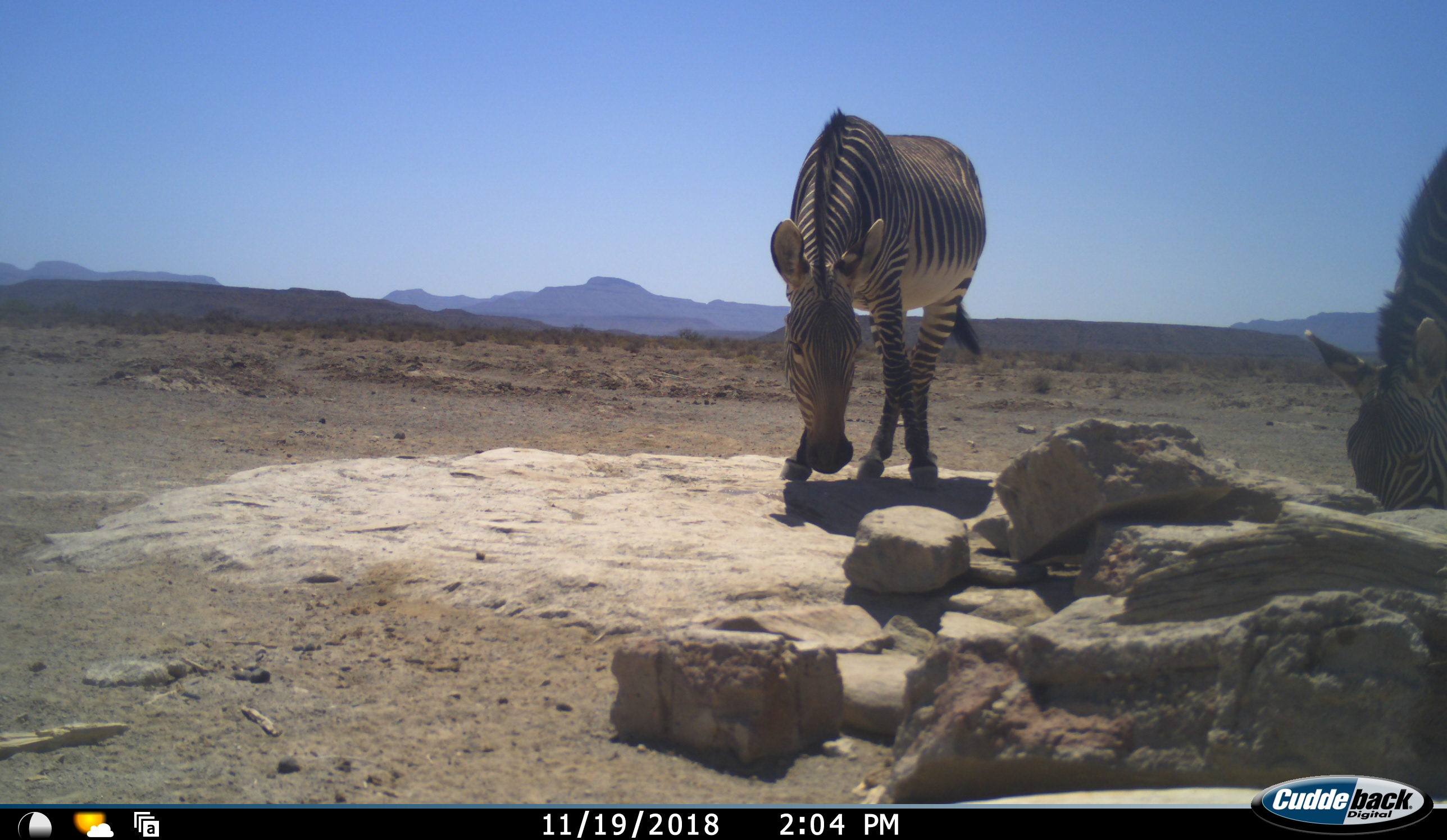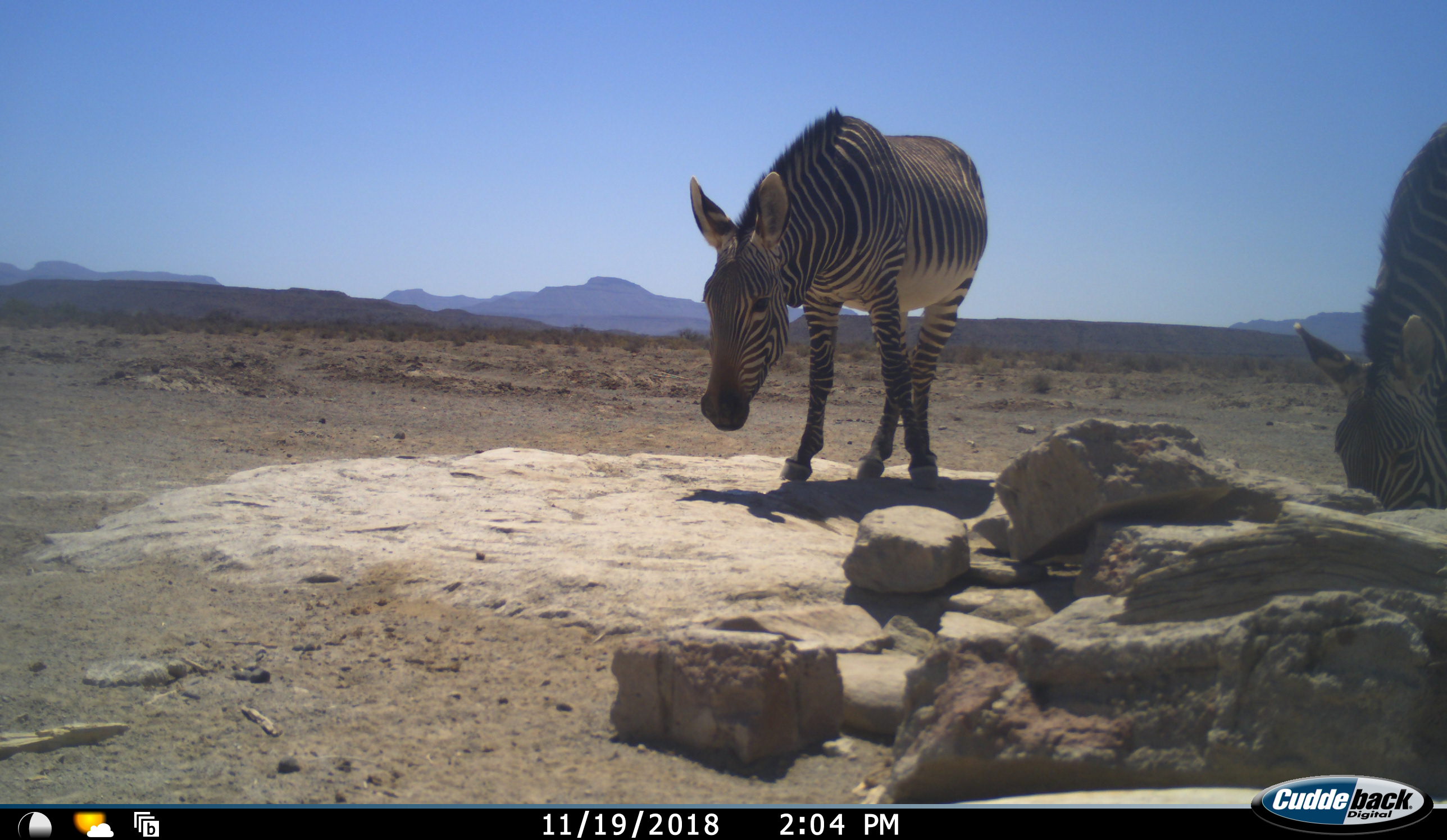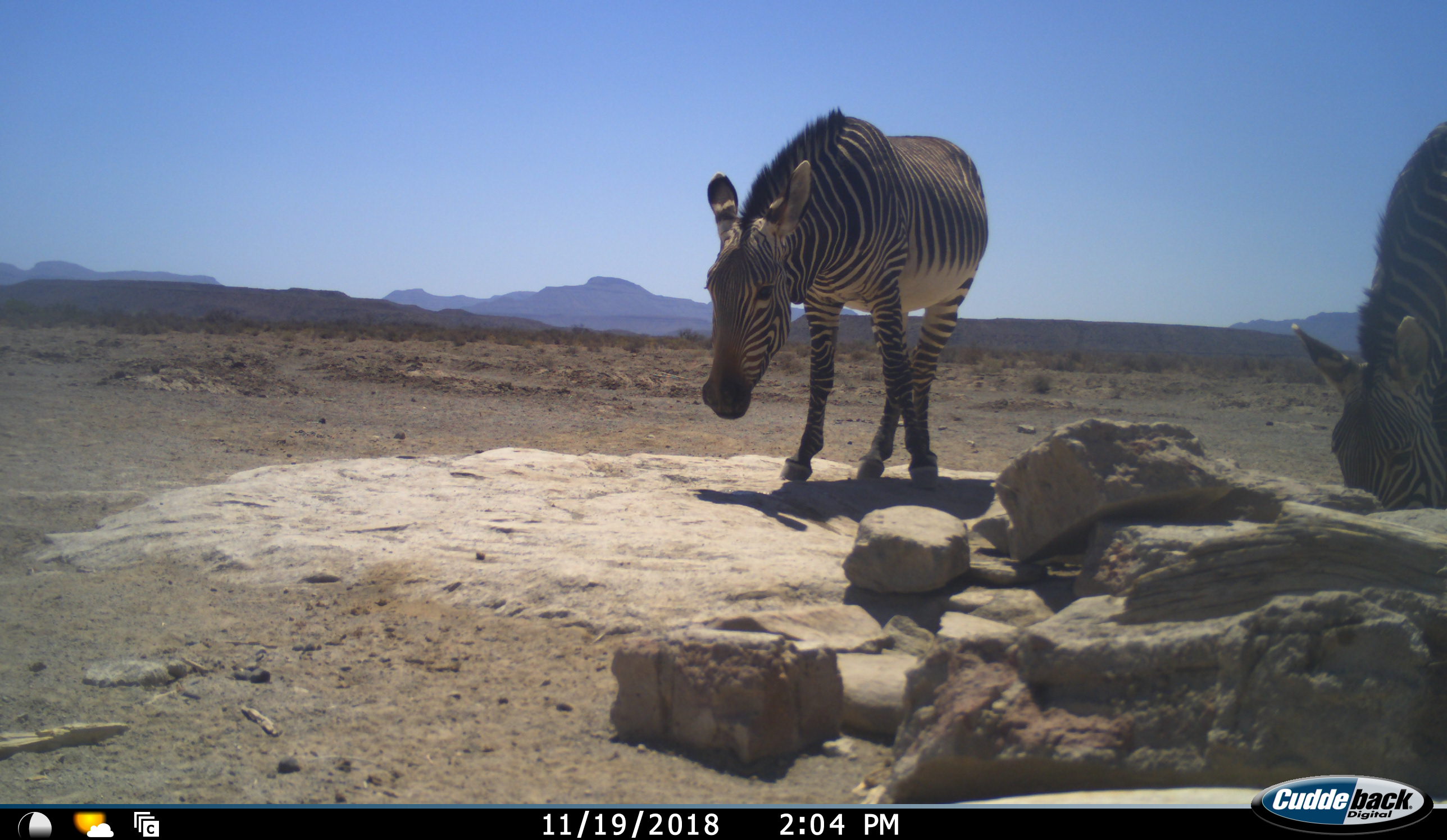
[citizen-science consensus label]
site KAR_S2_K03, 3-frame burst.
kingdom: Animalia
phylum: Chordata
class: Mammalia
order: Perissodactyla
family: Equidae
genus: Equus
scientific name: Equus zebra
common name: mountain zebra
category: zebramountain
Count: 2.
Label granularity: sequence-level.